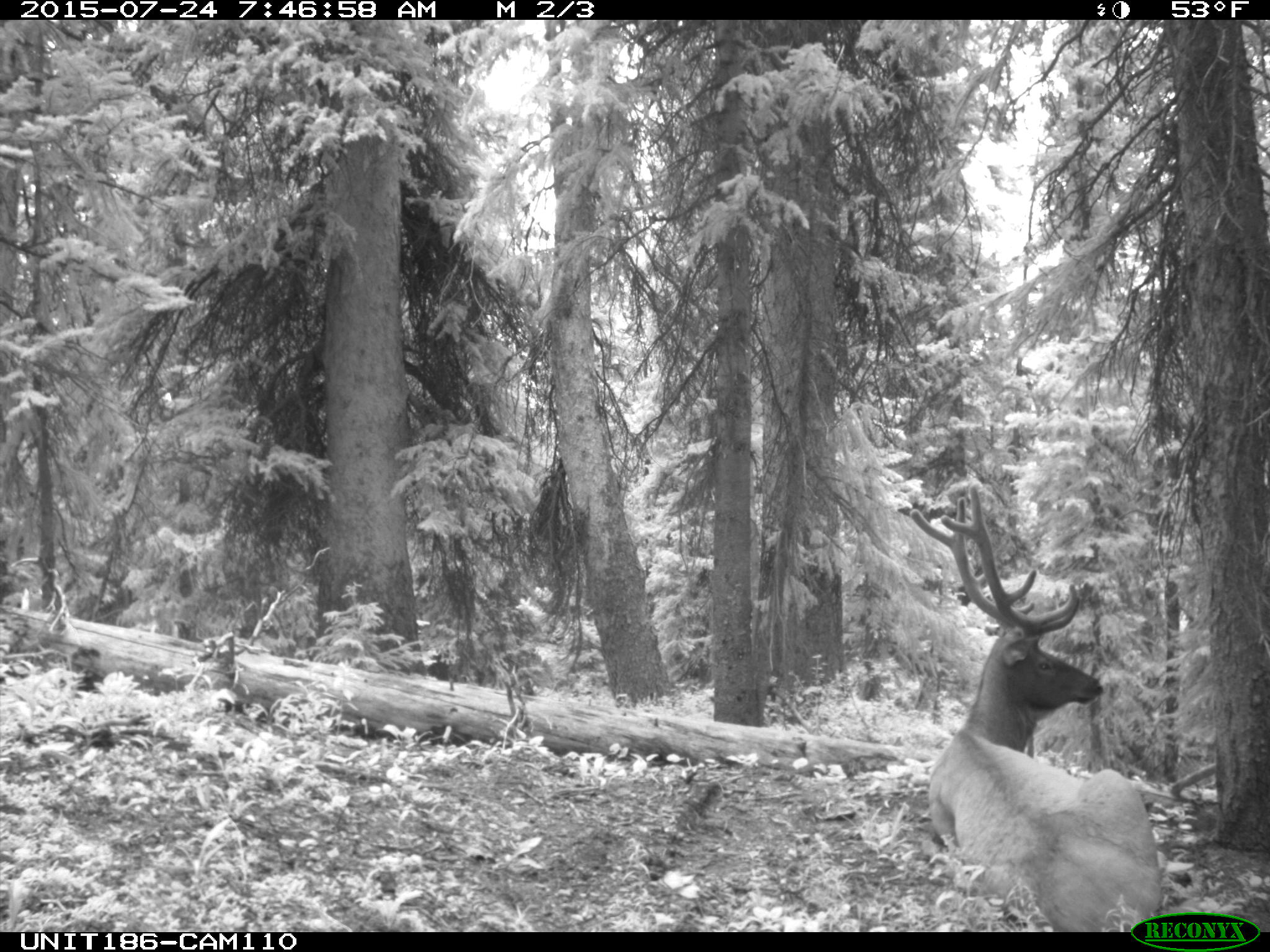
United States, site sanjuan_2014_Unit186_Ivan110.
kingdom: Animalia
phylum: Chordata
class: Mammalia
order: Artiodactyla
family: Cervidae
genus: Cervus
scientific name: Cervus elaphus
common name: red deer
Cervus elaphus (red deer).